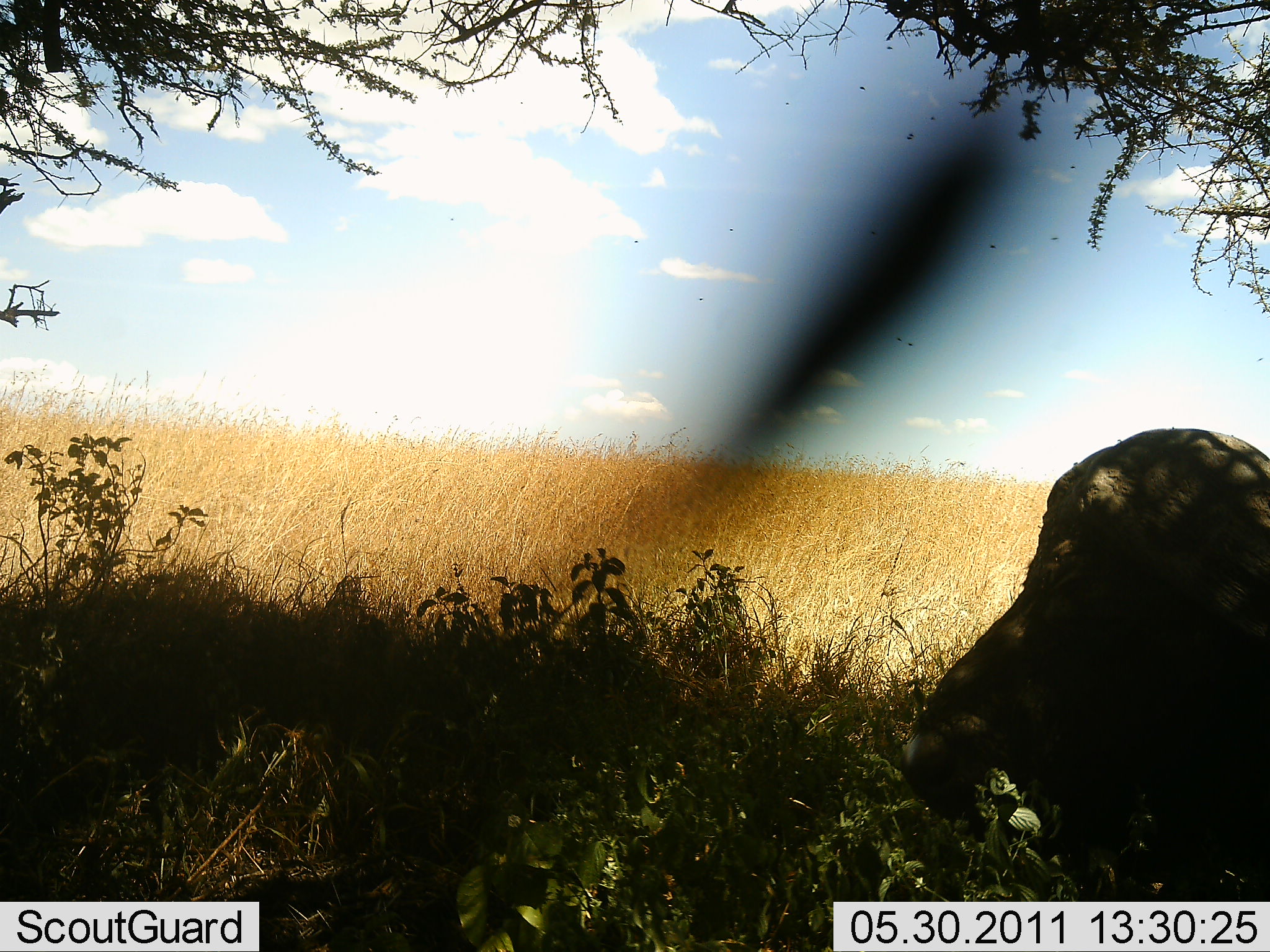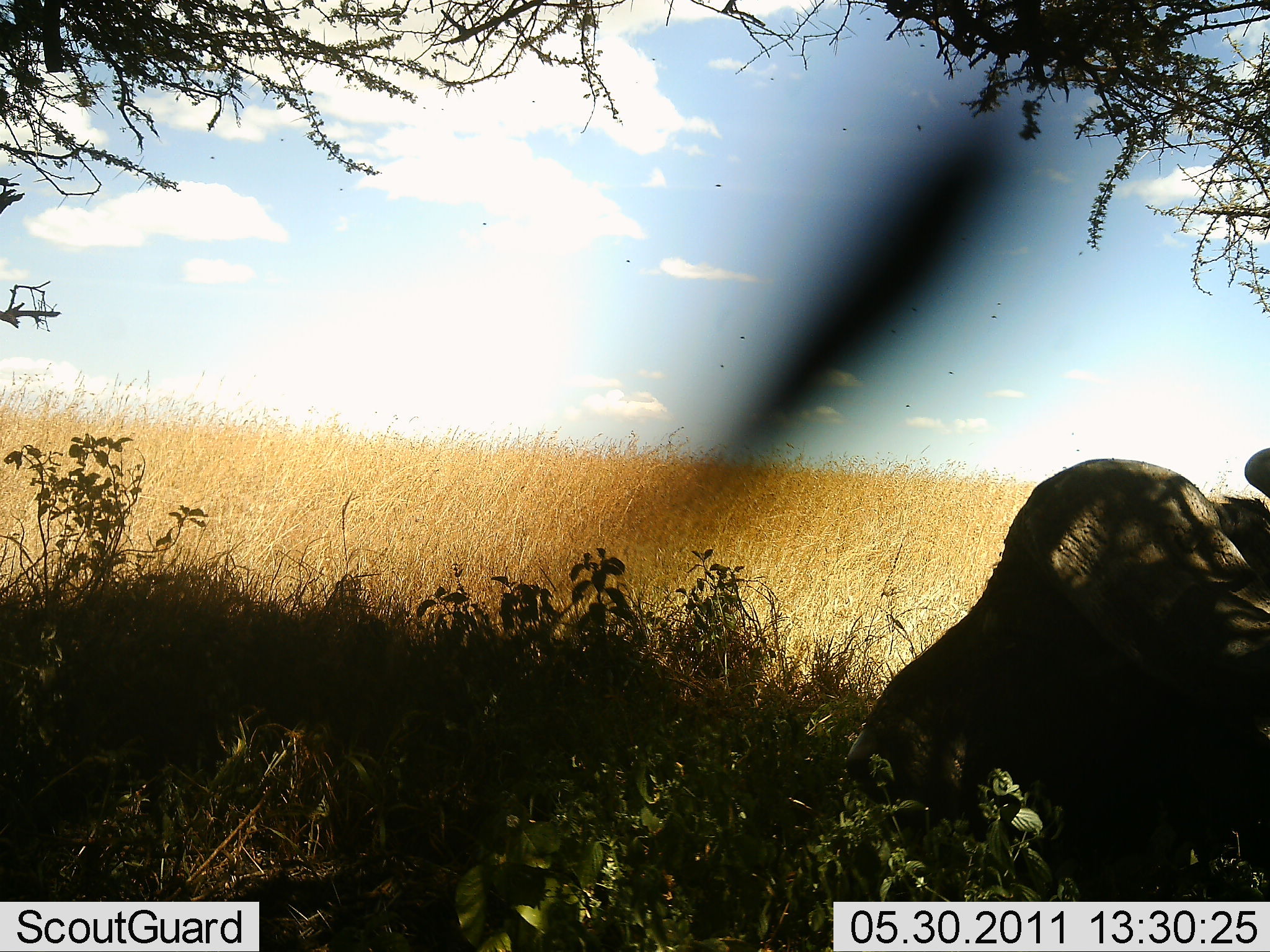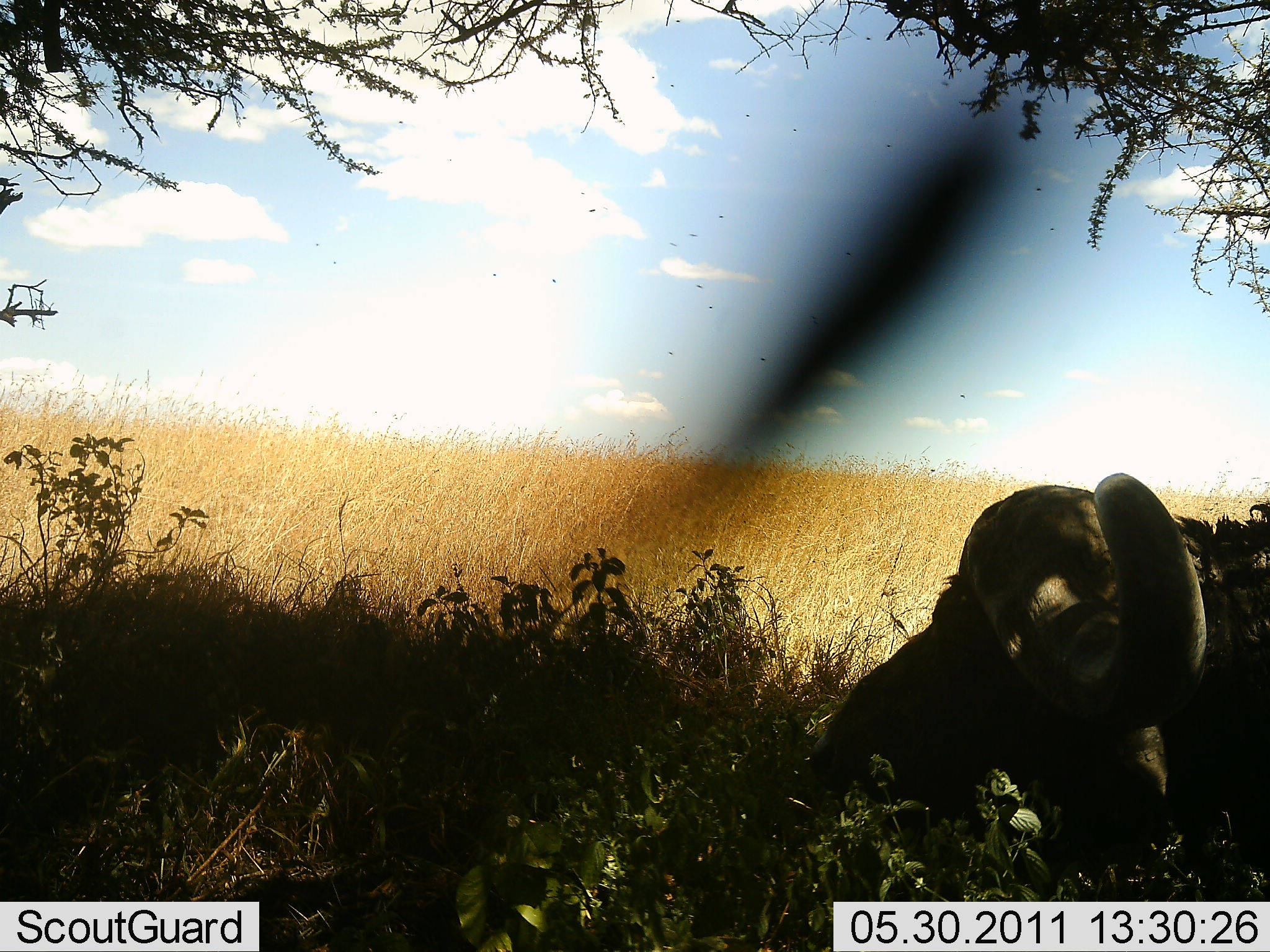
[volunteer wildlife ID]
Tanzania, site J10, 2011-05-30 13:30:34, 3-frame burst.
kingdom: Animalia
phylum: Chordata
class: Mammalia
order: Artiodactyla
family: Bovidae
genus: Syncerus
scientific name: Syncerus caffer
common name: cape buffalo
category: buffalo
Buffalo (cape buffalo) (Syncerus caffer), count 1. Behavior (volunteer vote fractions): standing 9%, resting 18%, moving 9%, interacting 0%. Young present (vote fraction): 0%. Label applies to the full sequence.